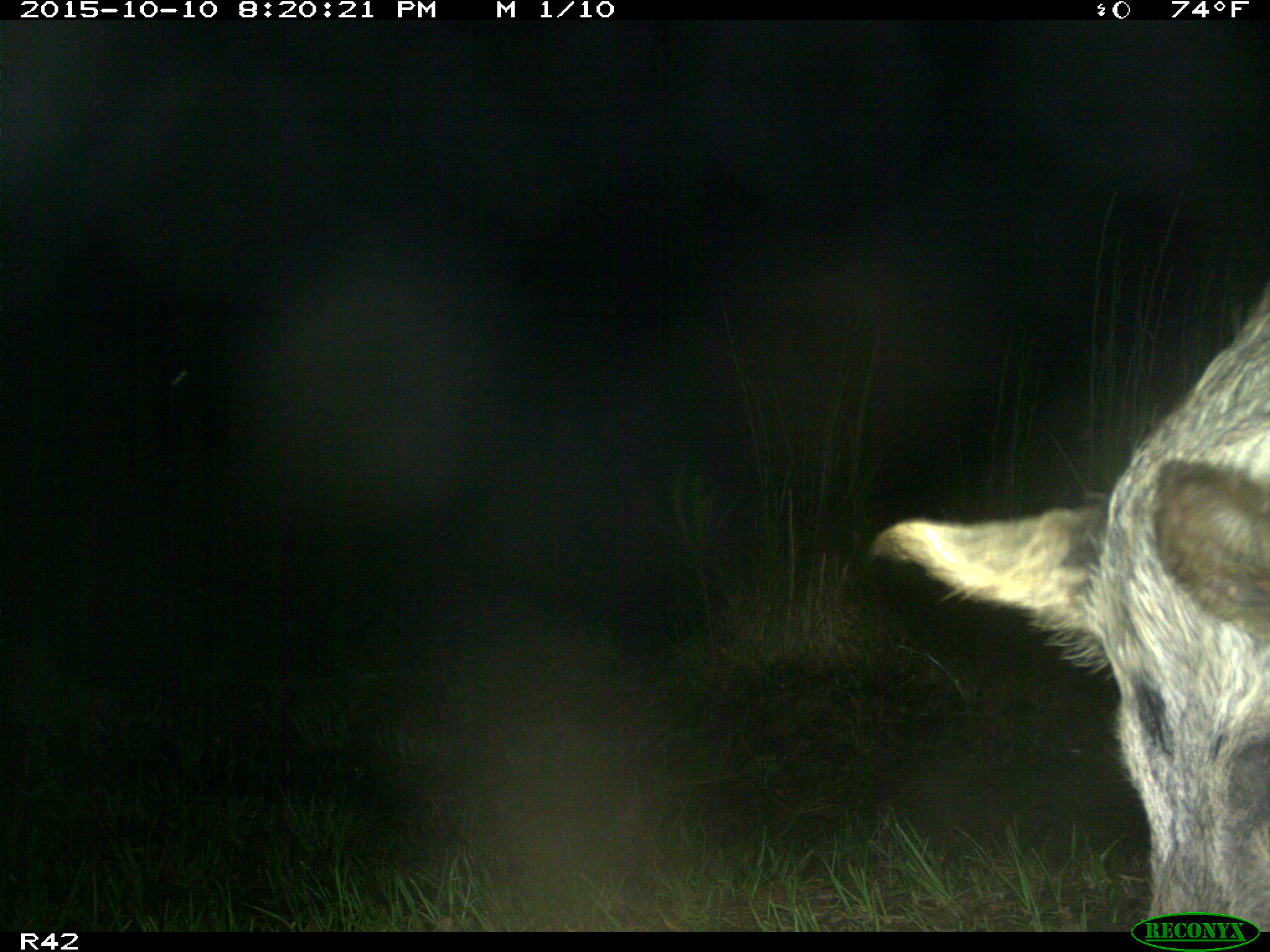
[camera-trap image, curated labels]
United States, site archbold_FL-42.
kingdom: Animalia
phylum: Chordata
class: Mammalia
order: Artiodactyla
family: Suidae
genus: Sus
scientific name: Sus scrofa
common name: wild boar